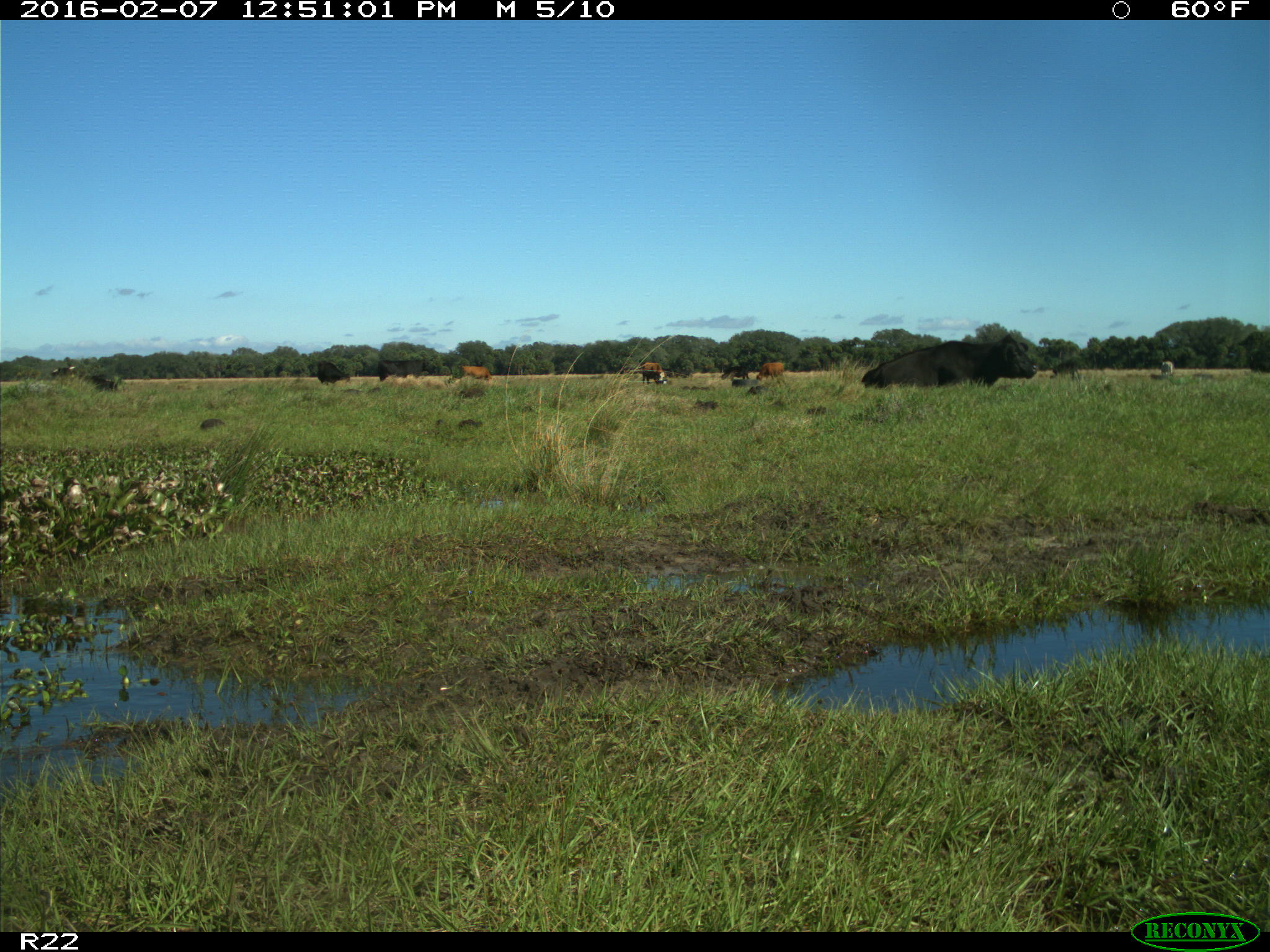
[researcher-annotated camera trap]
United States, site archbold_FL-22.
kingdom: Animalia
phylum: Chordata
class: Mammalia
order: Artiodactyla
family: Bovidae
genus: Bos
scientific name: Bos taurus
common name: domestic cow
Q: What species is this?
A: Bos taurus (domestic cow).